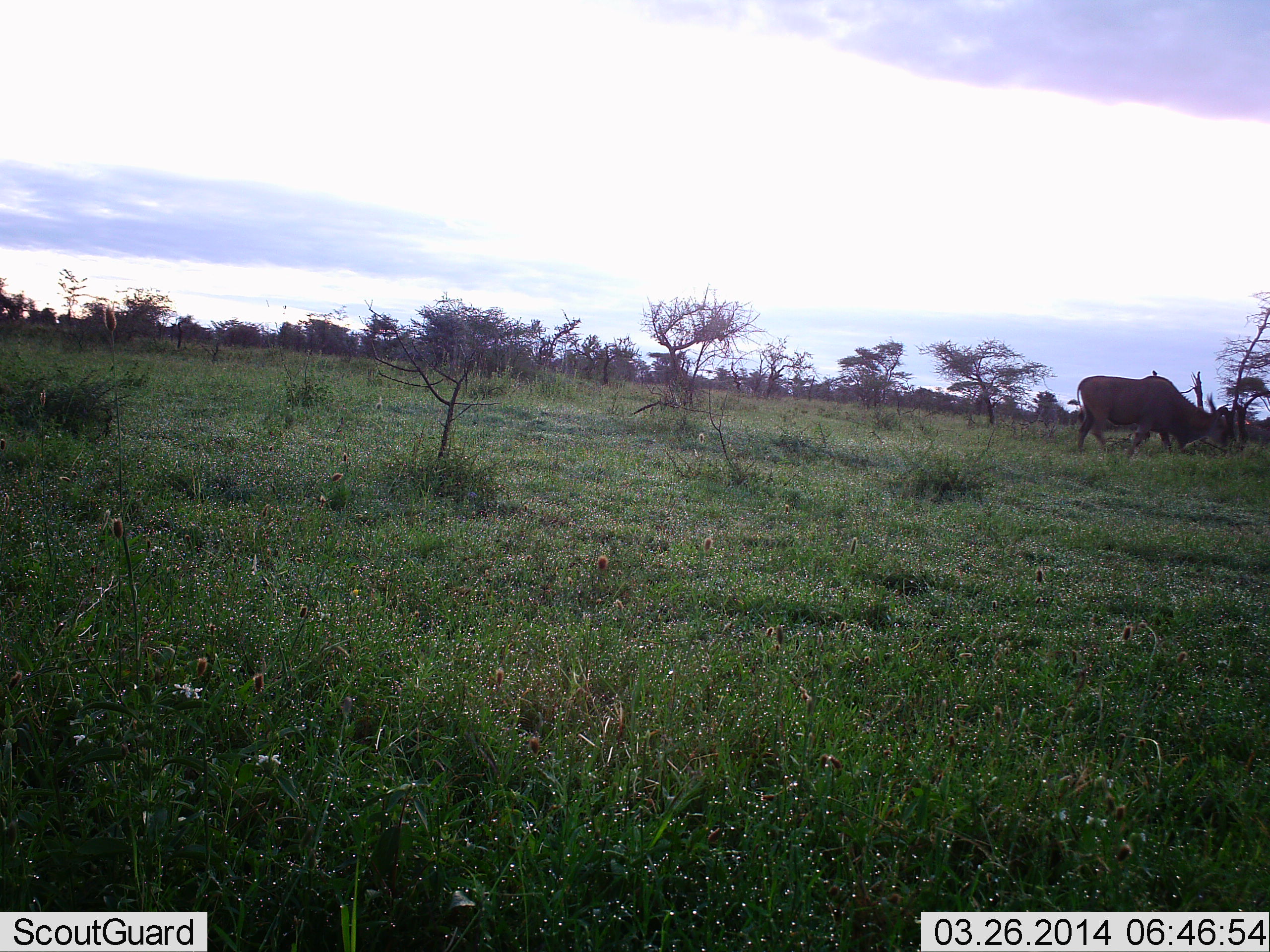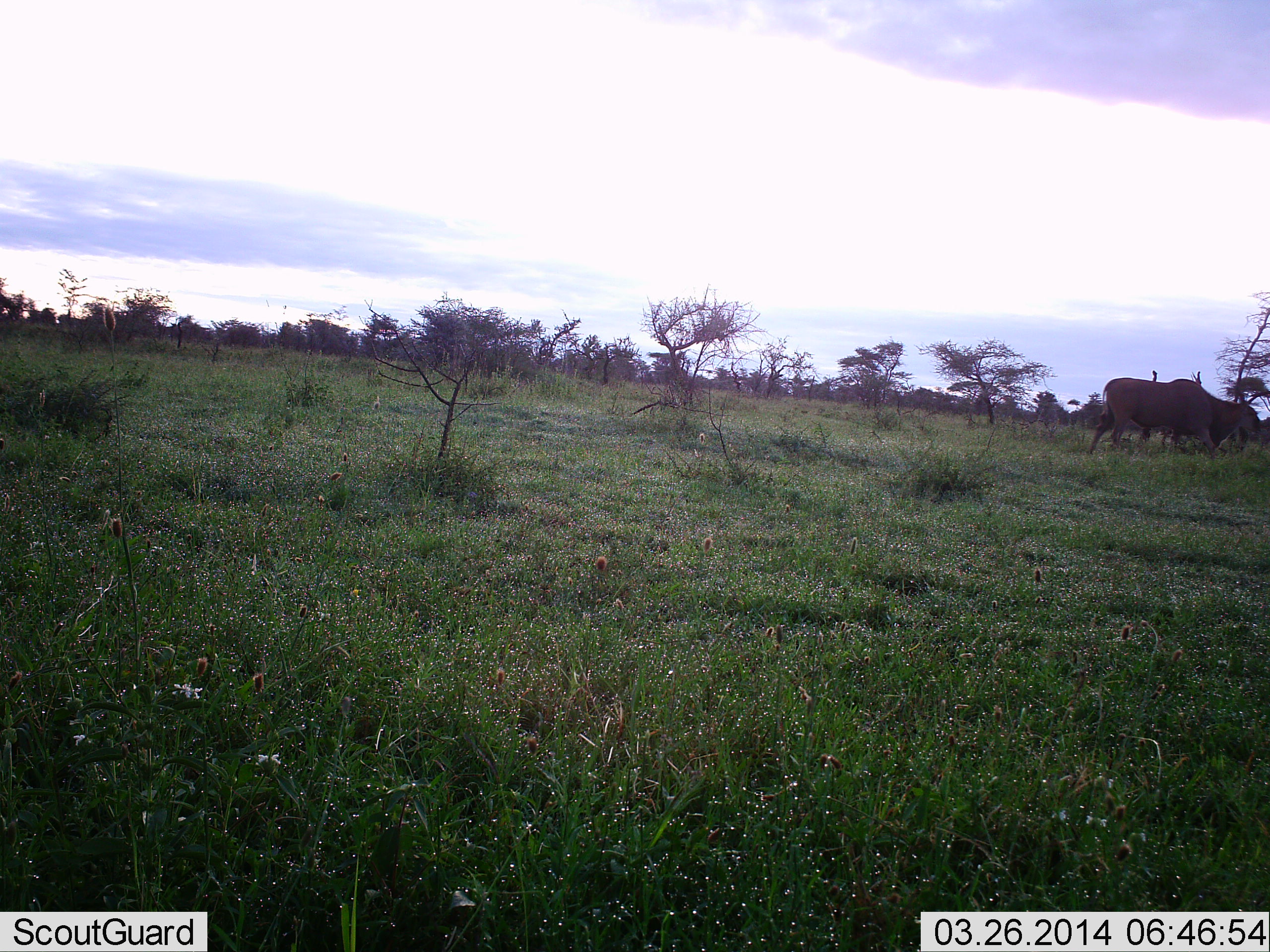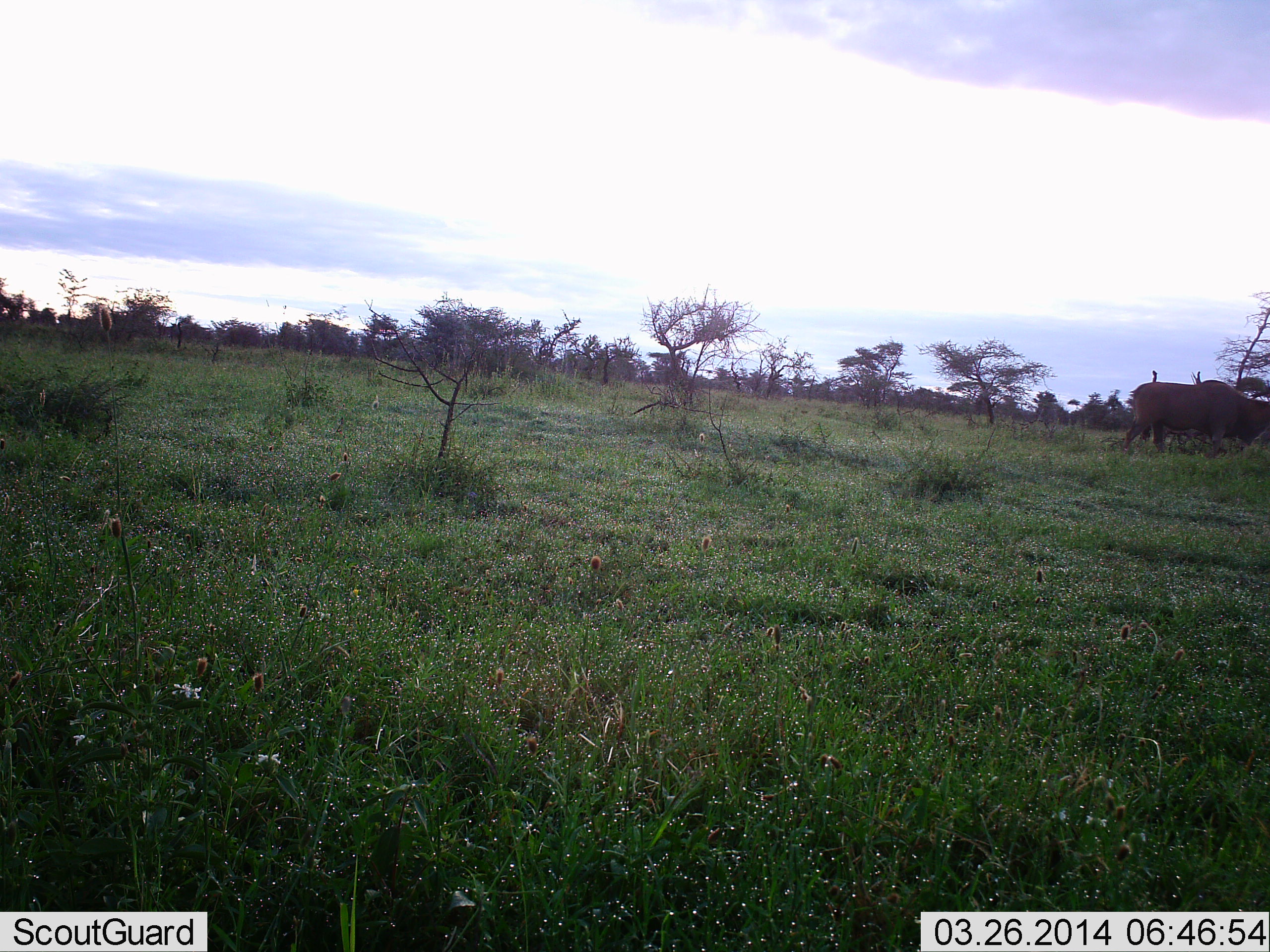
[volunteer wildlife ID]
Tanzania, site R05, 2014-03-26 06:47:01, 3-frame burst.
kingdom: Animalia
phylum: Chordata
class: Mammalia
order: Artiodactyla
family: Bovidae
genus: Tragelaphus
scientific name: Tragelaphus oryx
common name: eland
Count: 1.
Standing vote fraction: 0%.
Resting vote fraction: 0%.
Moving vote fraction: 90%.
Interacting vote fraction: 0%.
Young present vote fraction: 0%.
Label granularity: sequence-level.